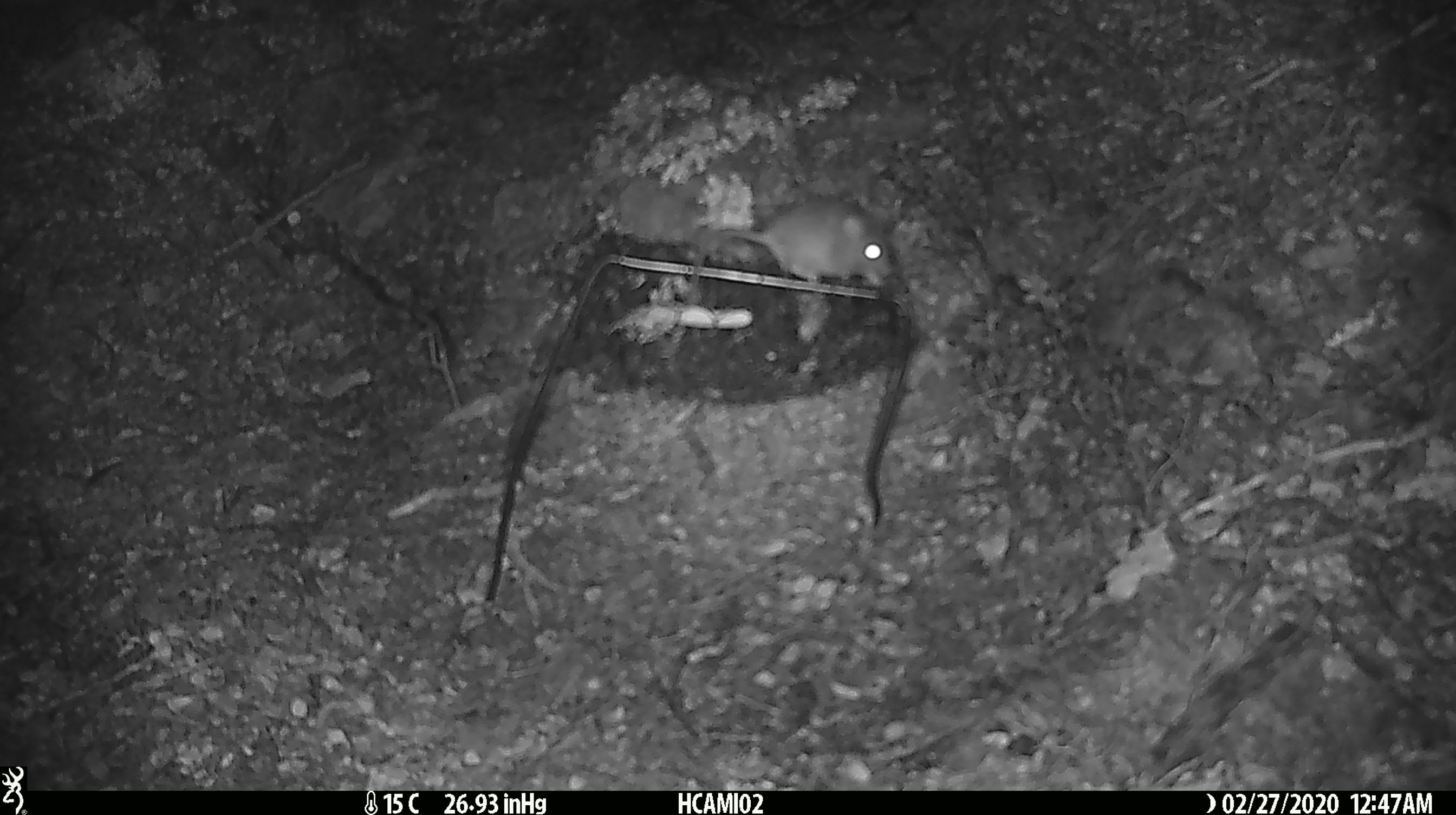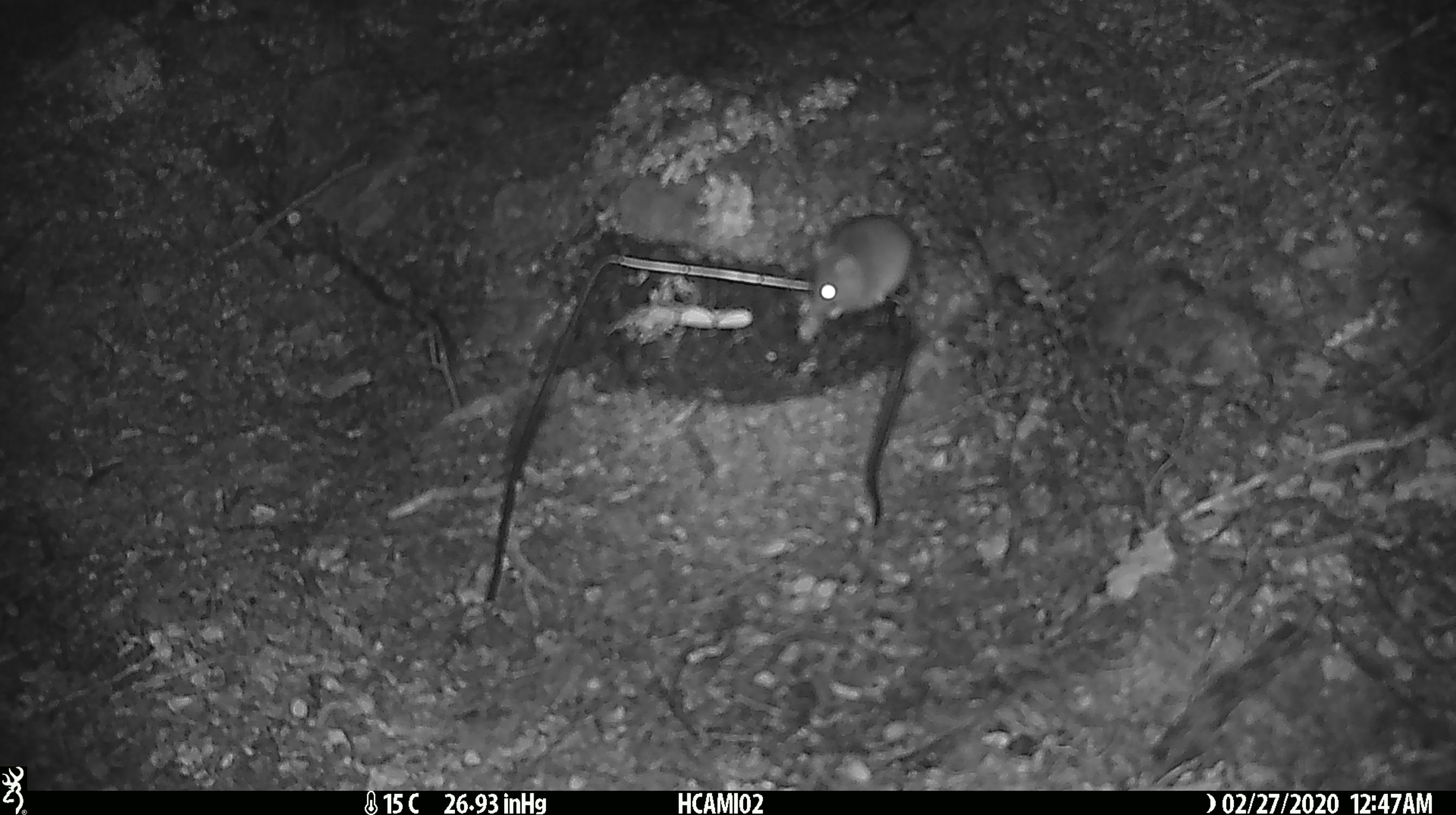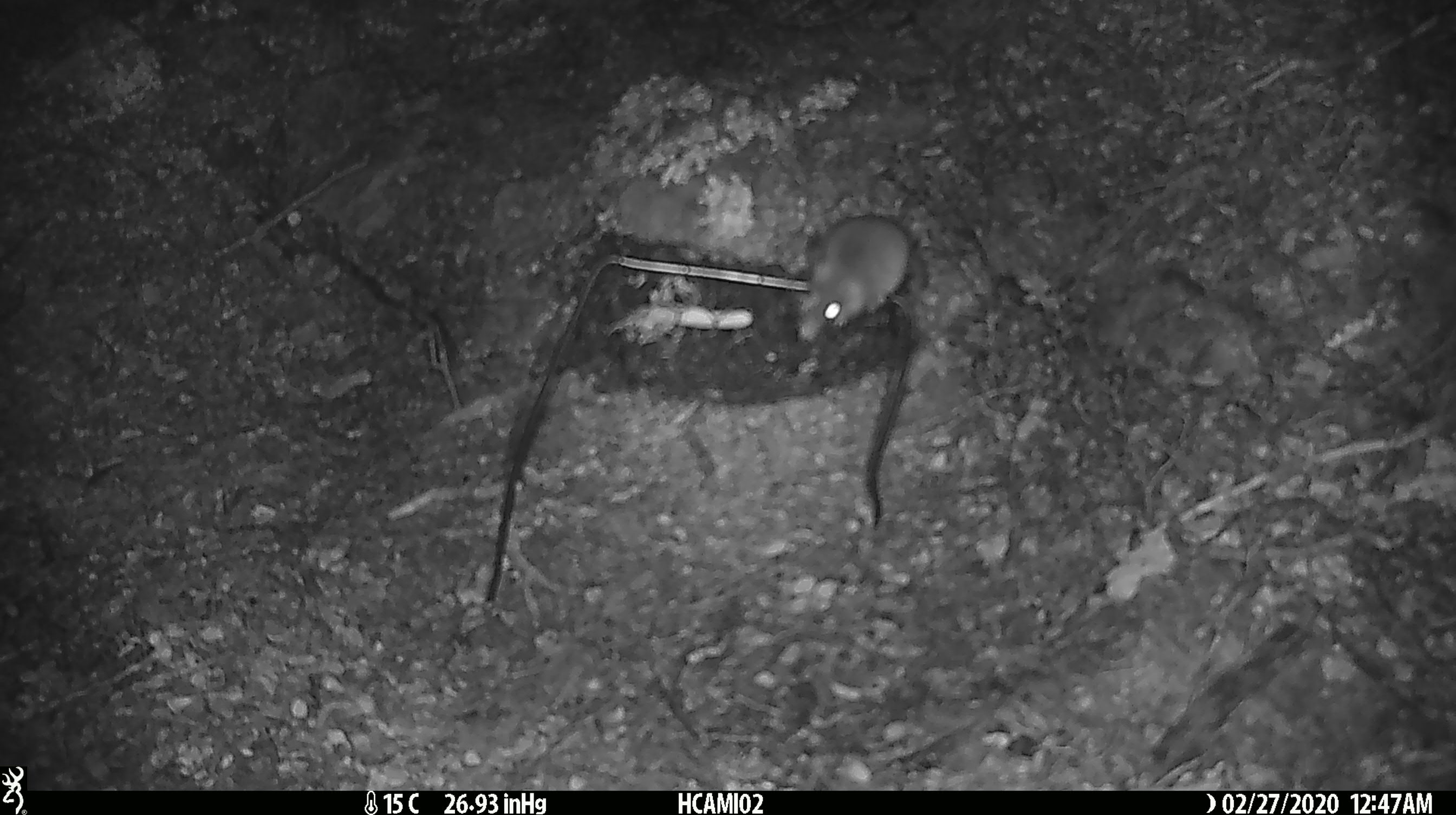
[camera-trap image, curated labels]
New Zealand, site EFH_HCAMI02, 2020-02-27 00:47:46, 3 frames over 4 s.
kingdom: Animalia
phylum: Chordata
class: Mammalia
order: Rodentia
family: Muridae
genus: Mus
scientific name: Mus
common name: mouse